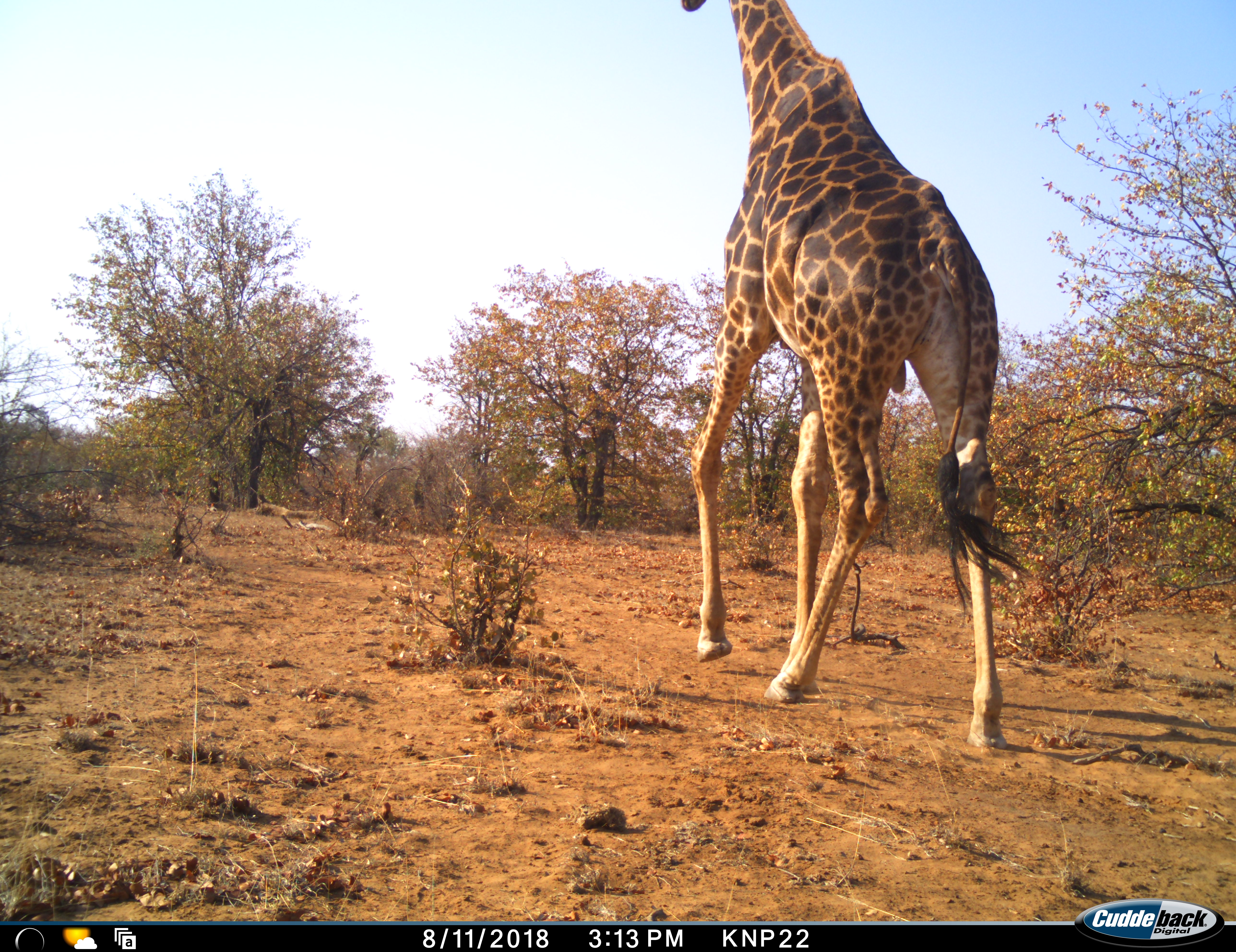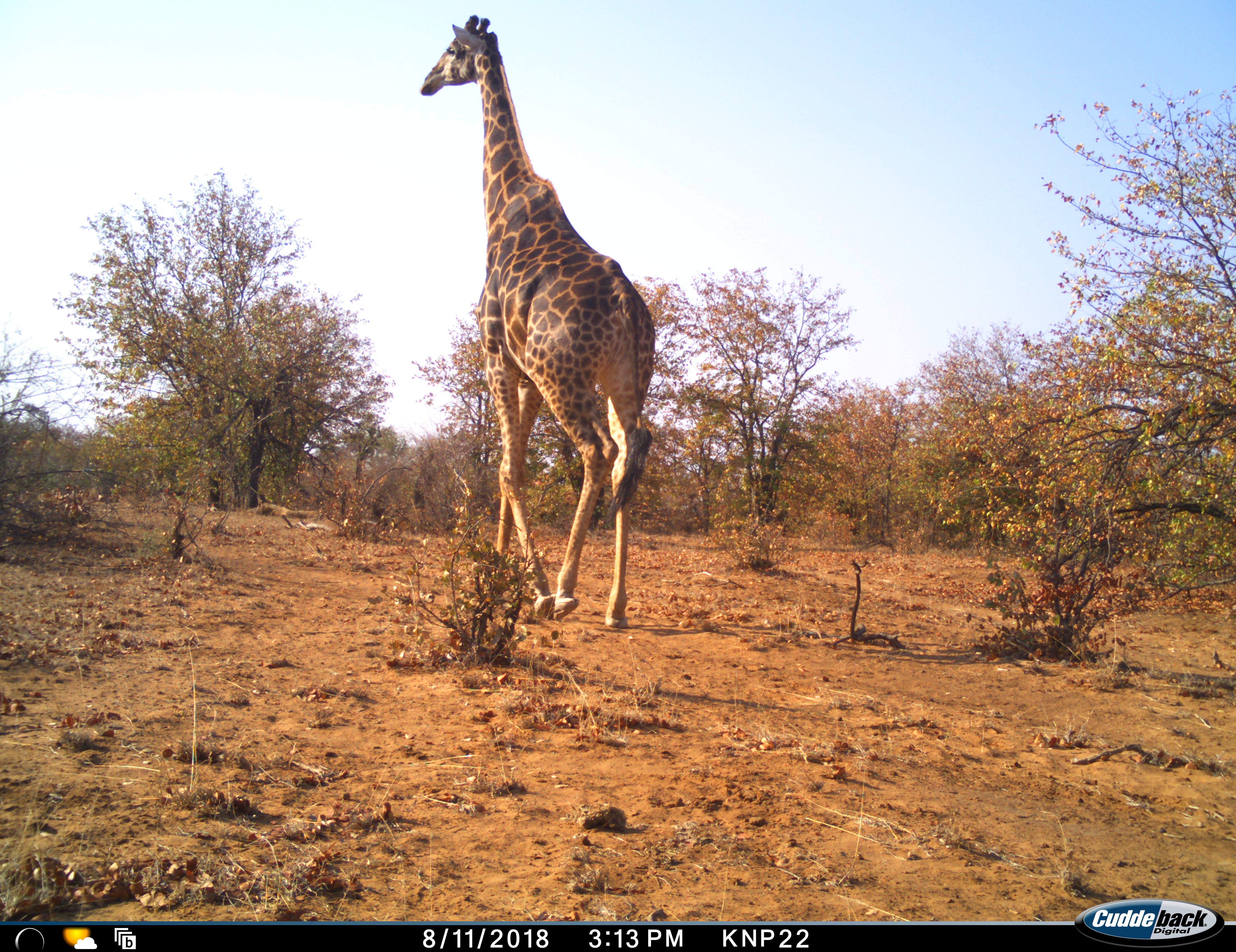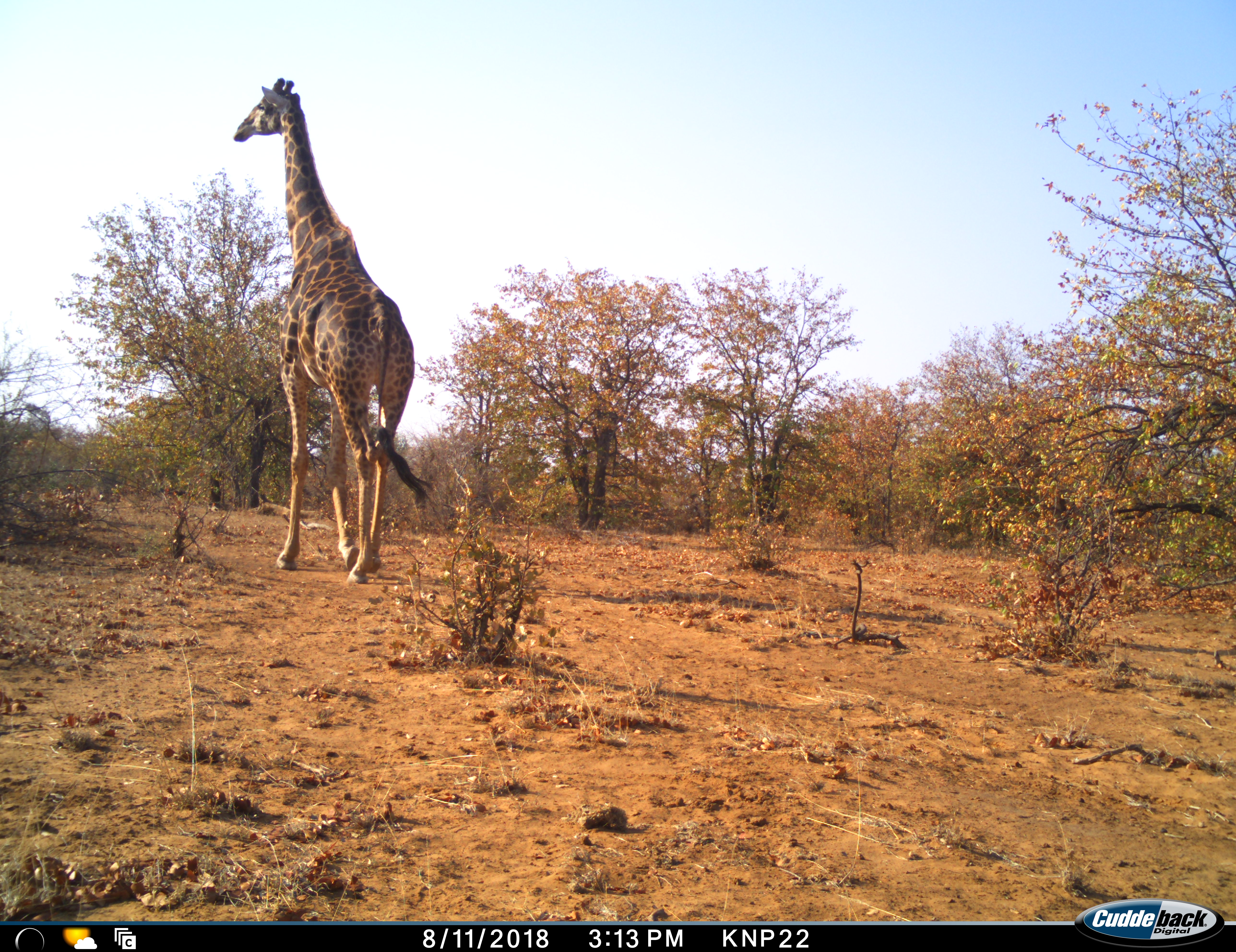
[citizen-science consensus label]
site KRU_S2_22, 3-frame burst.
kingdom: Animalia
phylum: Chordata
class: Mammalia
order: Artiodactyla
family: Giraffidae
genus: Giraffa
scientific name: Giraffa camelopardalis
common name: giraffe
Giraffe (Giraffa camelopardalis), count 1. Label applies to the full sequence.